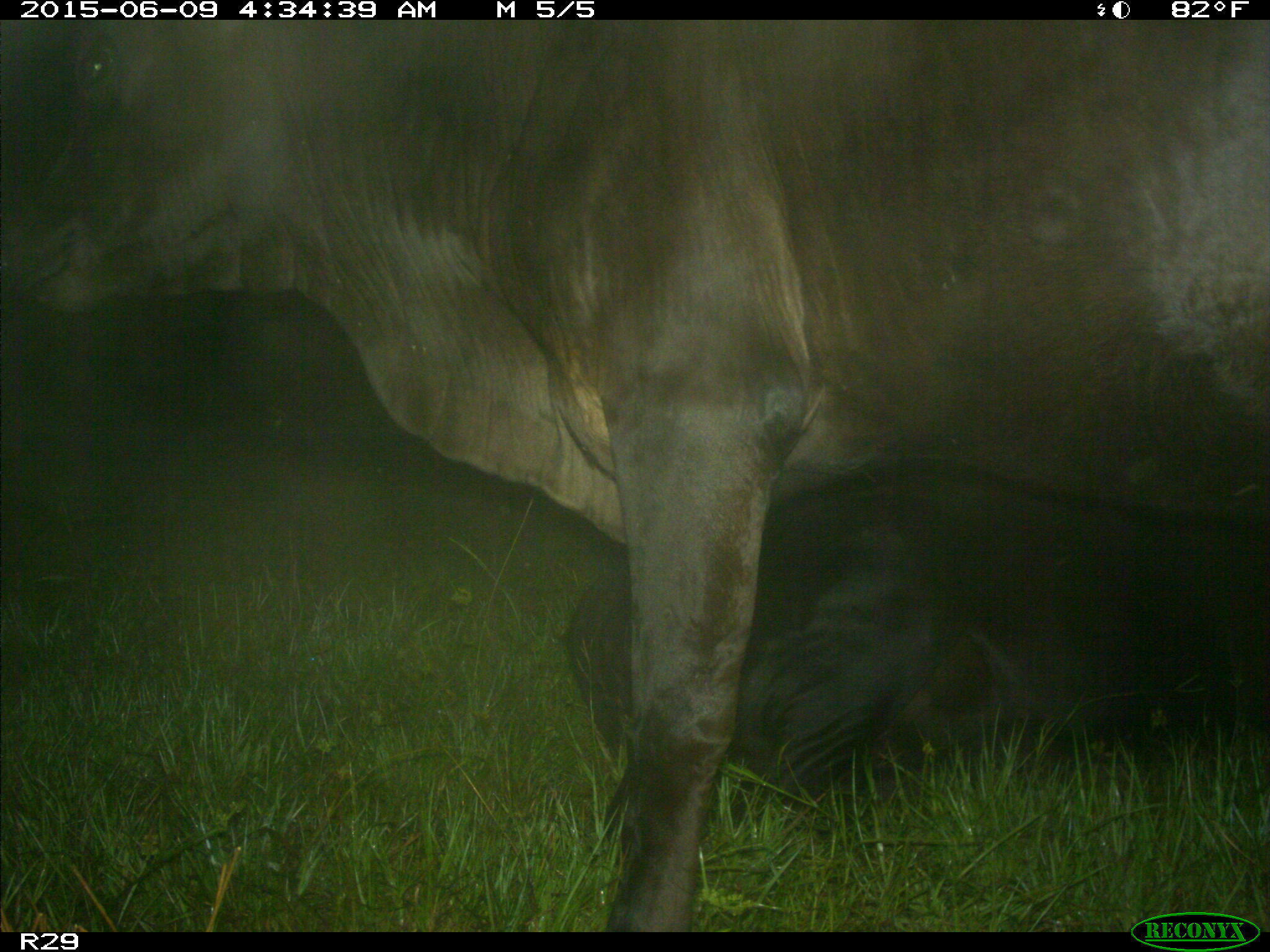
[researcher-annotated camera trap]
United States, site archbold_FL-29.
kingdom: Animalia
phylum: Chordata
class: Mammalia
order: Artiodactyla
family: Bovidae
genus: Bos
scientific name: Bos taurus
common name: domestic cow